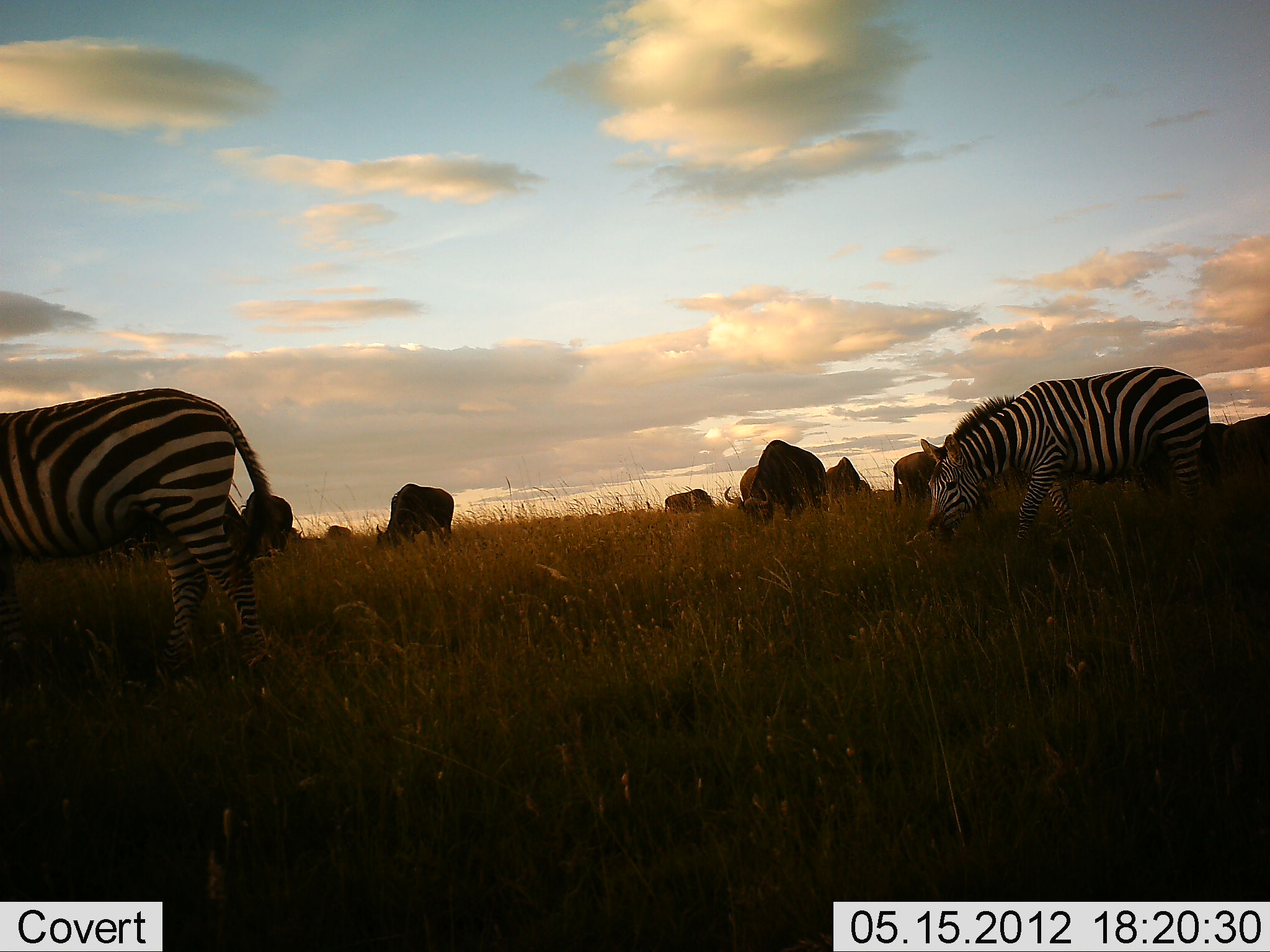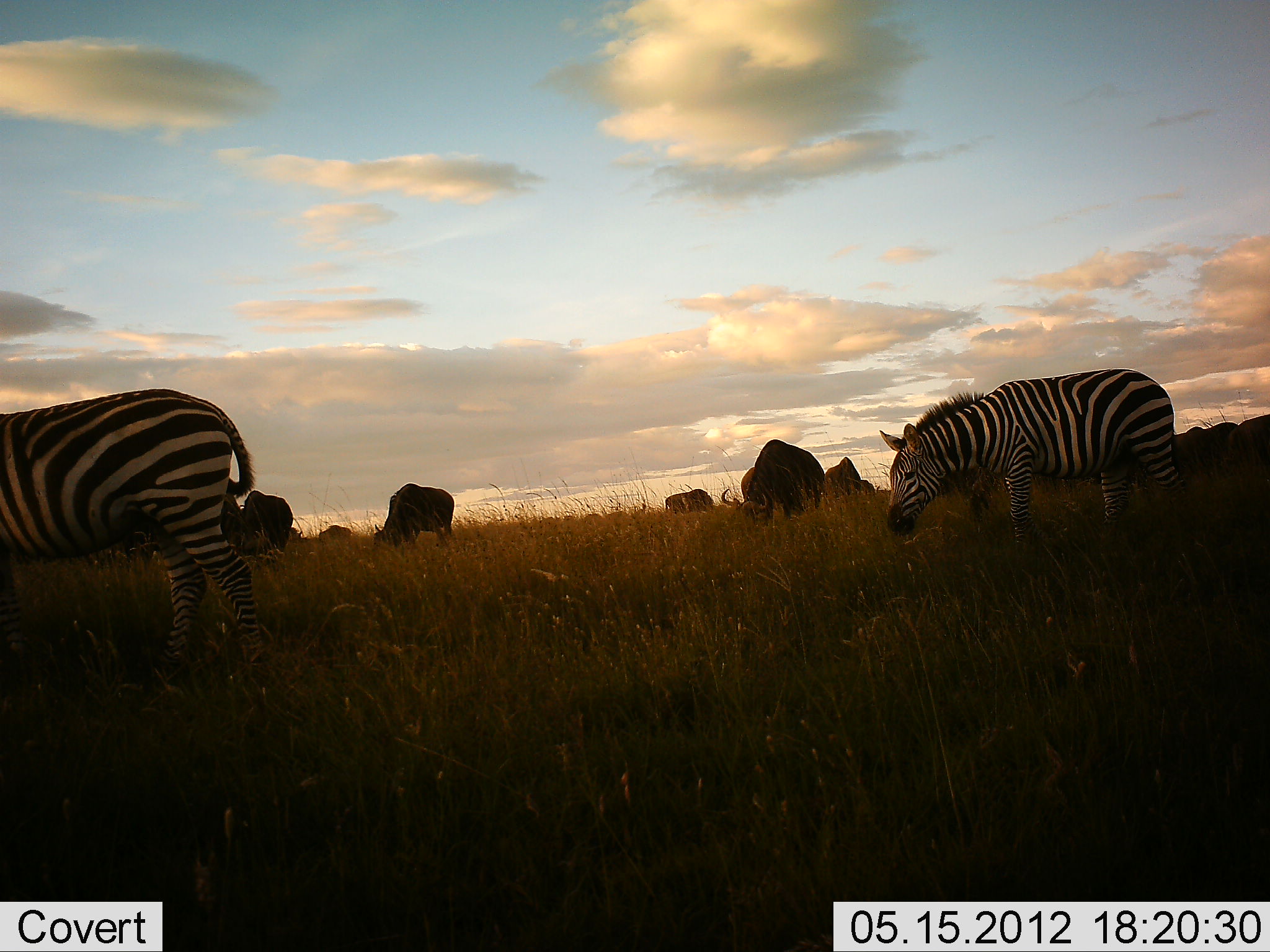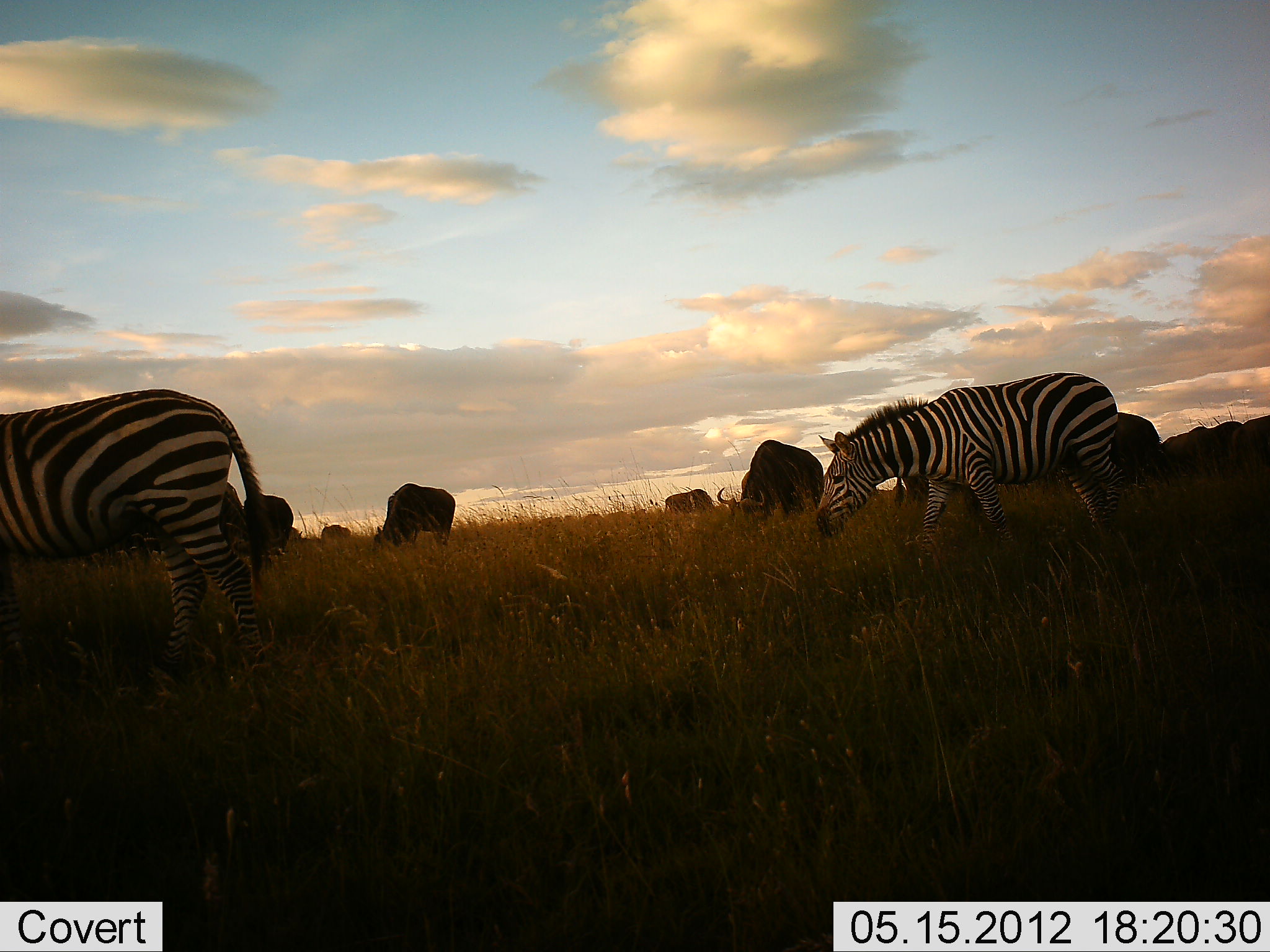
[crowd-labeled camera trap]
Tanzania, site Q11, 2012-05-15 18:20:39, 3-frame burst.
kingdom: Animalia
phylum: Chordata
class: Mammalia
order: Artiodactyla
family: Bovidae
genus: Connochaetes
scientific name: Connochaetes taurinus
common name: blue wildebeest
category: wildebeest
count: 9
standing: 10%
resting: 0%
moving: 0%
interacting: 0%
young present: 0%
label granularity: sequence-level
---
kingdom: Animalia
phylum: Chordata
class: Mammalia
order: Perissodactyla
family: Equidae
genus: Equus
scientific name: Equus quagga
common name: plains zebra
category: zebra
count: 2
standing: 60%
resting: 0%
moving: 47%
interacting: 0%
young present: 0%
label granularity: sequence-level